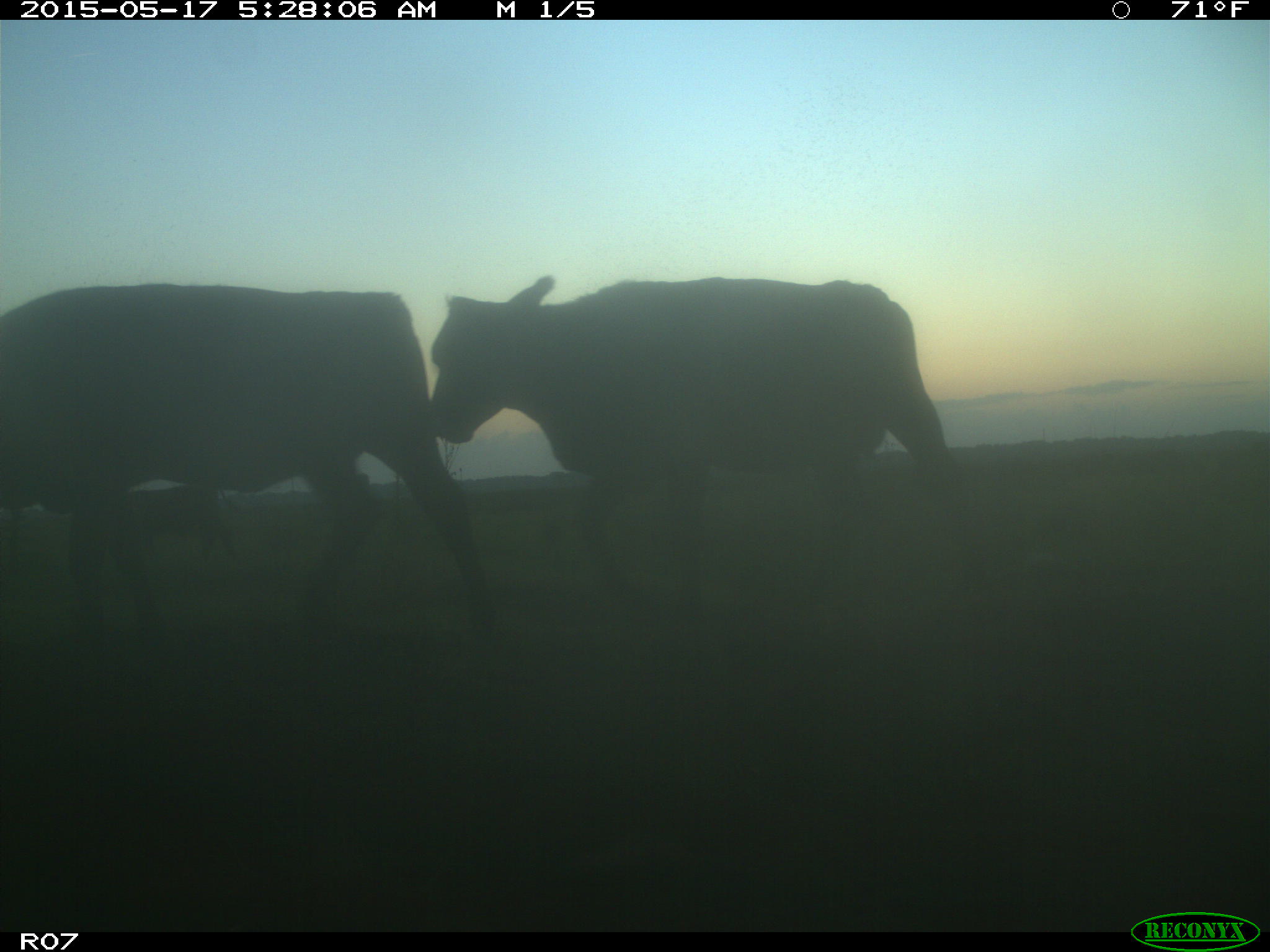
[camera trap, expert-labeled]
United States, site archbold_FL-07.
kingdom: Animalia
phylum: Chordata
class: Mammalia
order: Artiodactyla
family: Bovidae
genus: Bos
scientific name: Bos taurus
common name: domestic cow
Bos taurus (domestic cow).